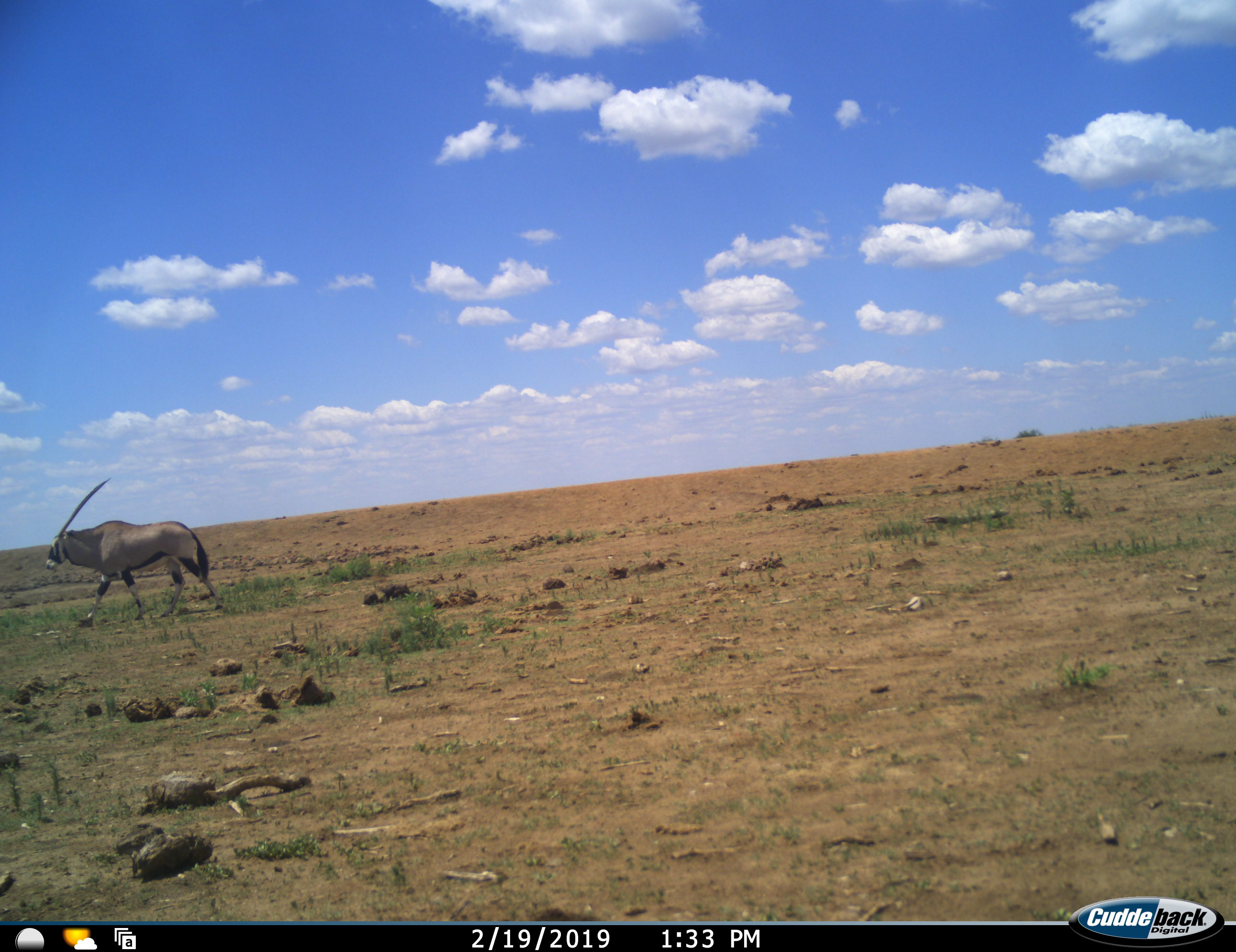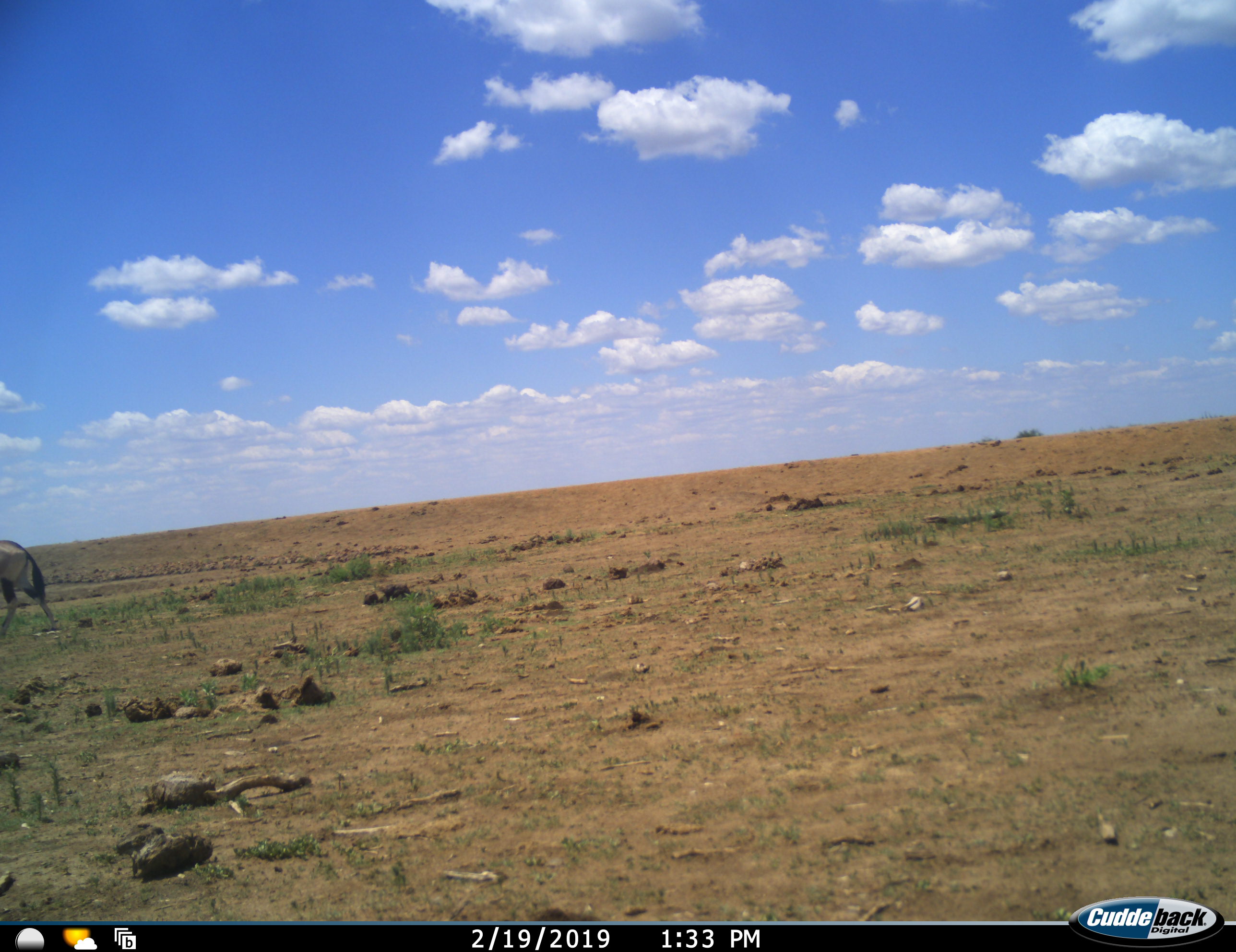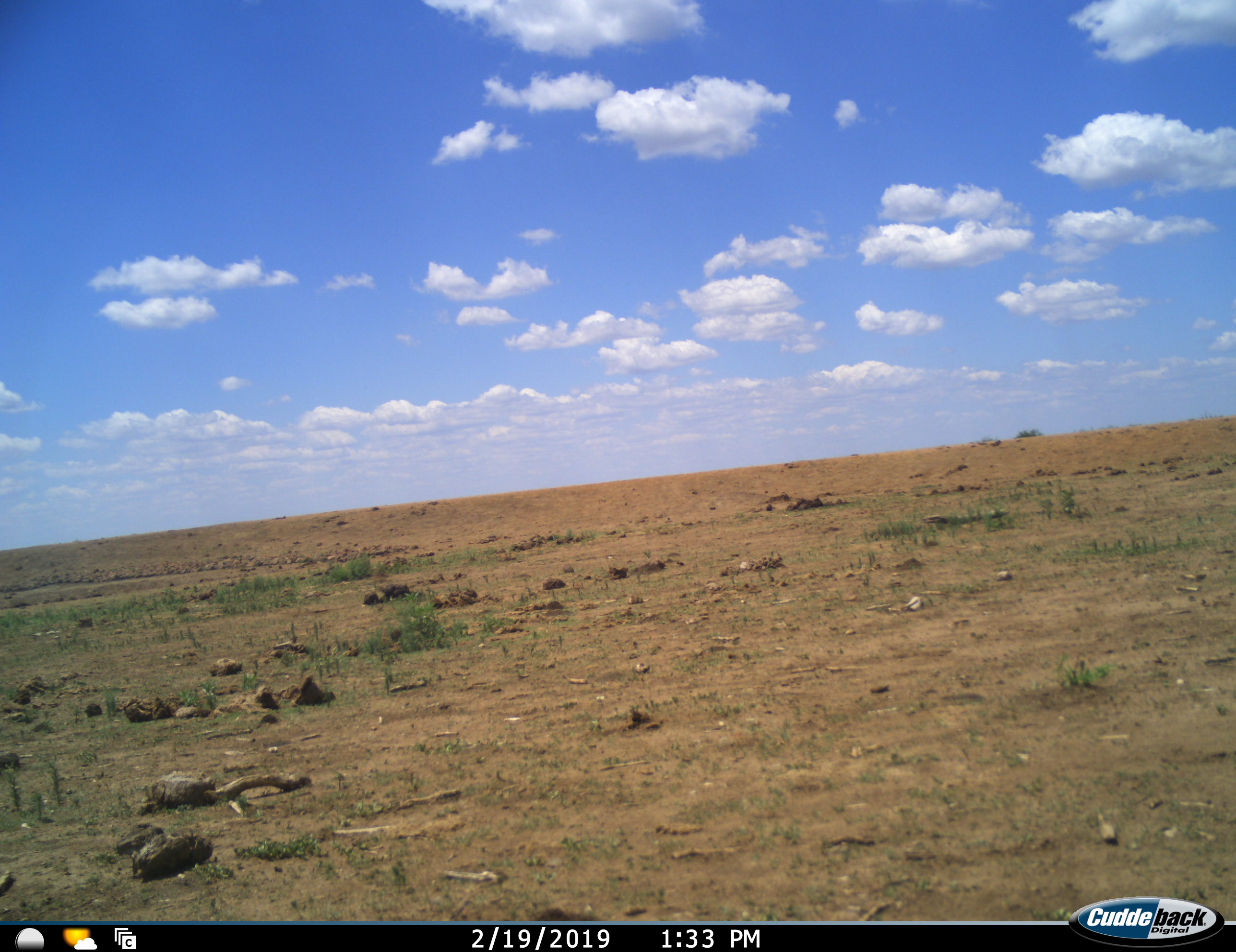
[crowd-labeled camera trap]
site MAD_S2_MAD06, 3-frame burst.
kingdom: Animalia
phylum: Chordata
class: Mammalia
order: Artiodactyla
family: Bovidae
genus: Oryx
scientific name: Oryx gazella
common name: gemsbok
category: oryx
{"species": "oryx (gemsbok) (Oryx gazella)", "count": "1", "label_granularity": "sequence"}